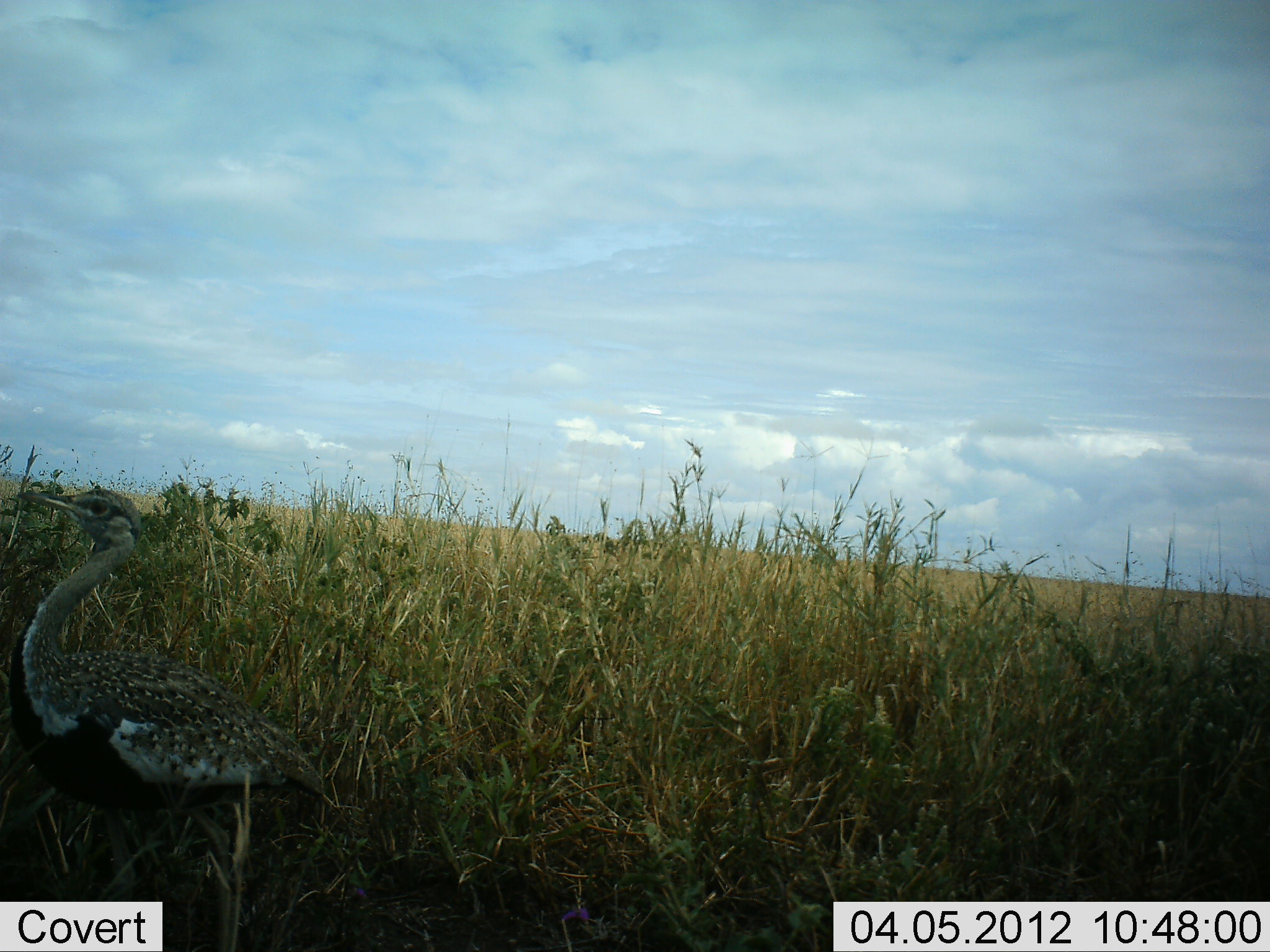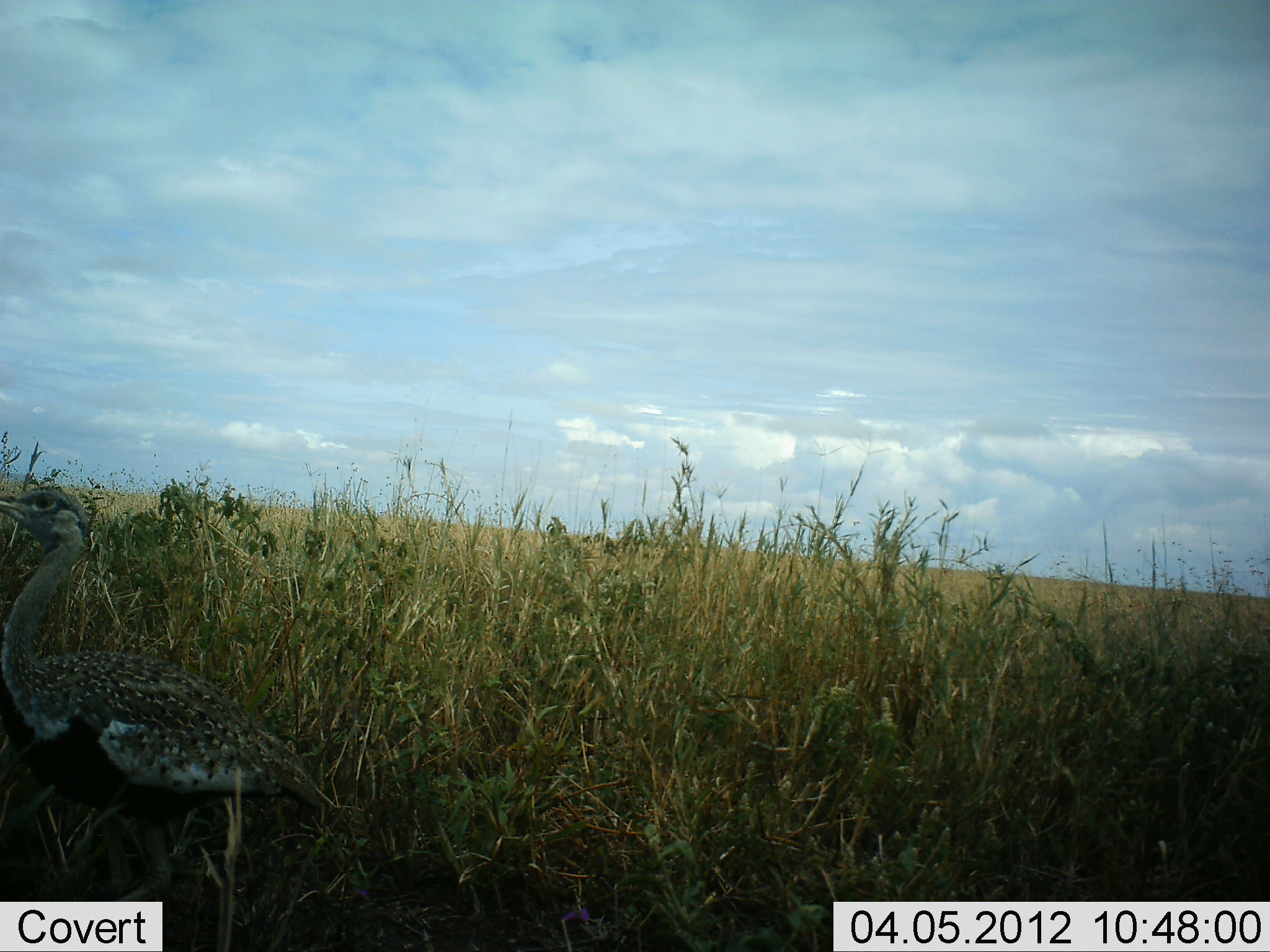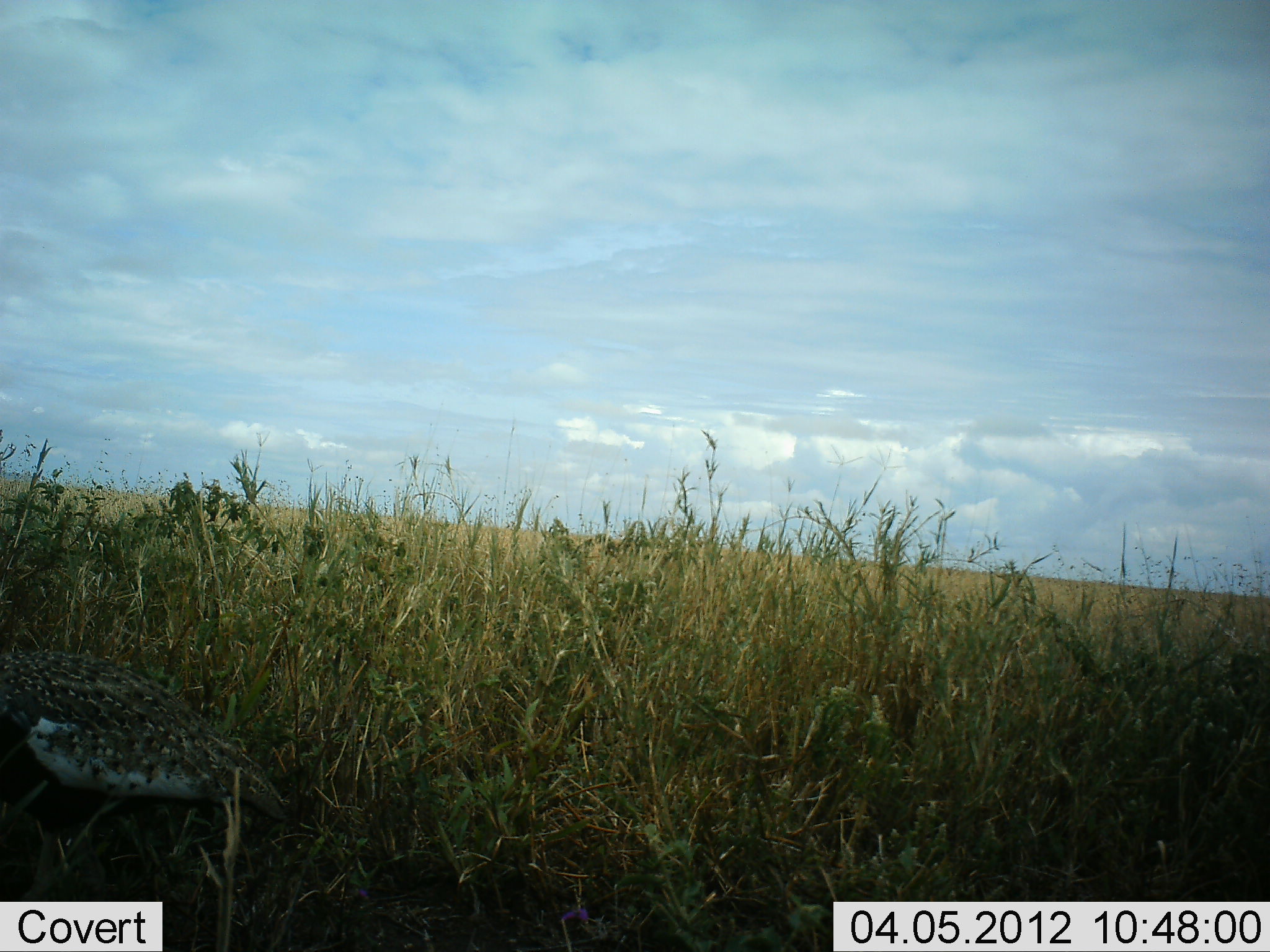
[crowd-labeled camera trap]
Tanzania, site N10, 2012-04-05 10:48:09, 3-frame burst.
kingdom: Animalia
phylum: Chordata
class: Aves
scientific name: Aves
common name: bird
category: otherbird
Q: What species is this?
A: Otherbird (bird) (Aves).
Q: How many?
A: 1.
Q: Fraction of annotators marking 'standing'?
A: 46%.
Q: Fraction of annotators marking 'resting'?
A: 0%.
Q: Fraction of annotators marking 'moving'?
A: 54%.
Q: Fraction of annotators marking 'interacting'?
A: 0%.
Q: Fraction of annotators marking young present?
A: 0%.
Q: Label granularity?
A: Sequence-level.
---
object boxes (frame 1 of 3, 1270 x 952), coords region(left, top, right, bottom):
animal: region(1, 486, 341, 951)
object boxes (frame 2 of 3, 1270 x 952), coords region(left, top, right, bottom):
animal: region(1, 484, 332, 952)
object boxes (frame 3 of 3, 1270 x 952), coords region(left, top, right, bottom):
animal: region(1, 640, 296, 951)